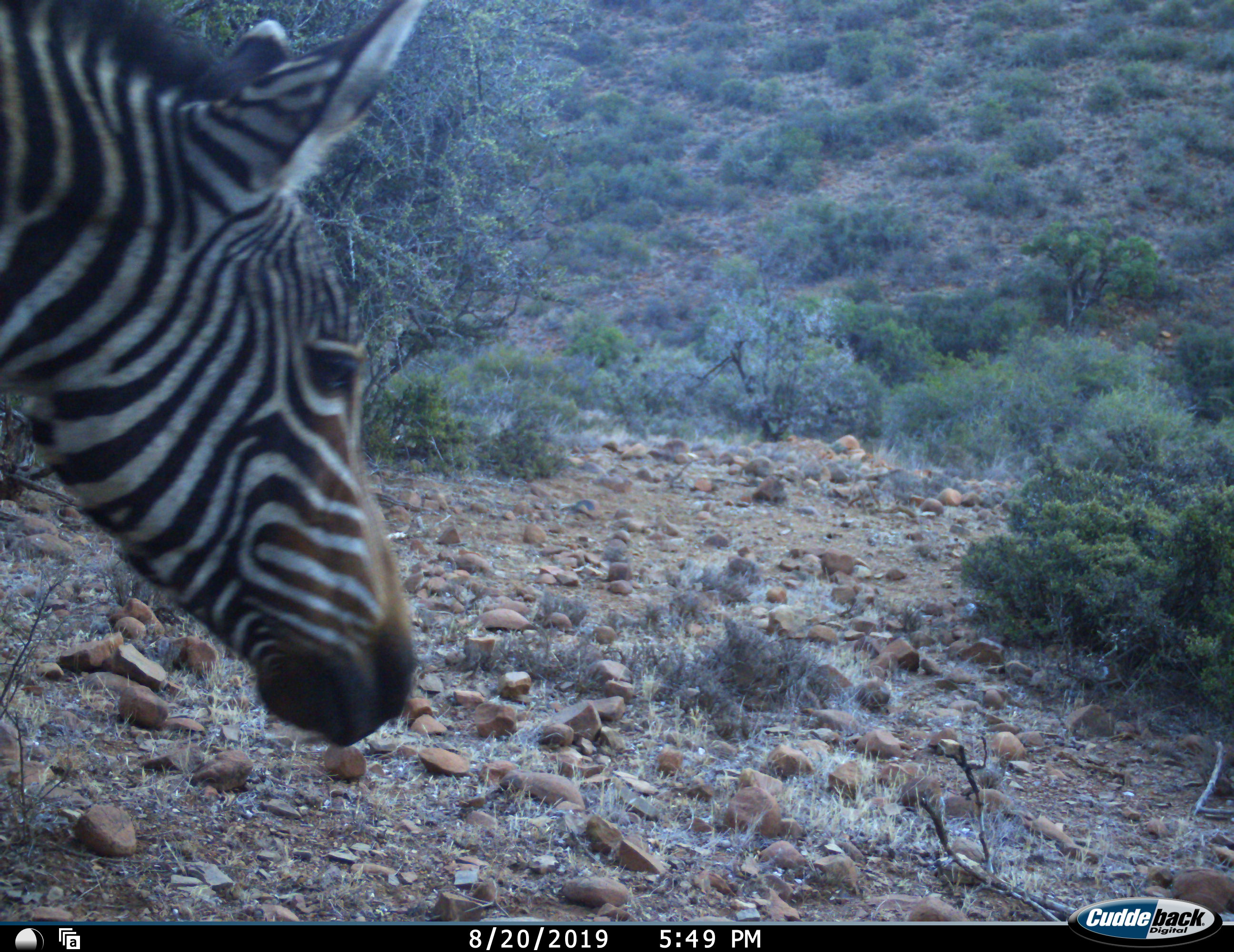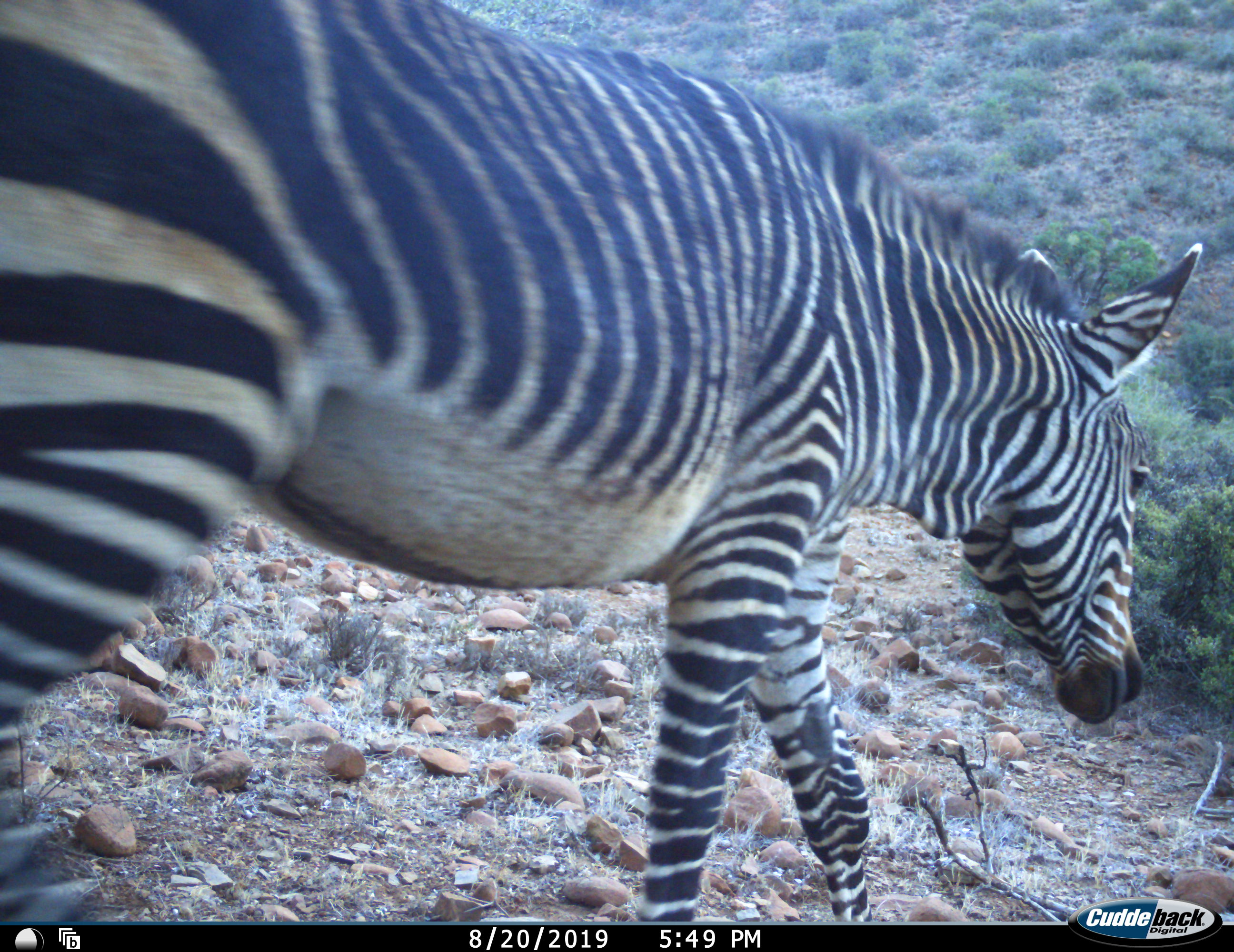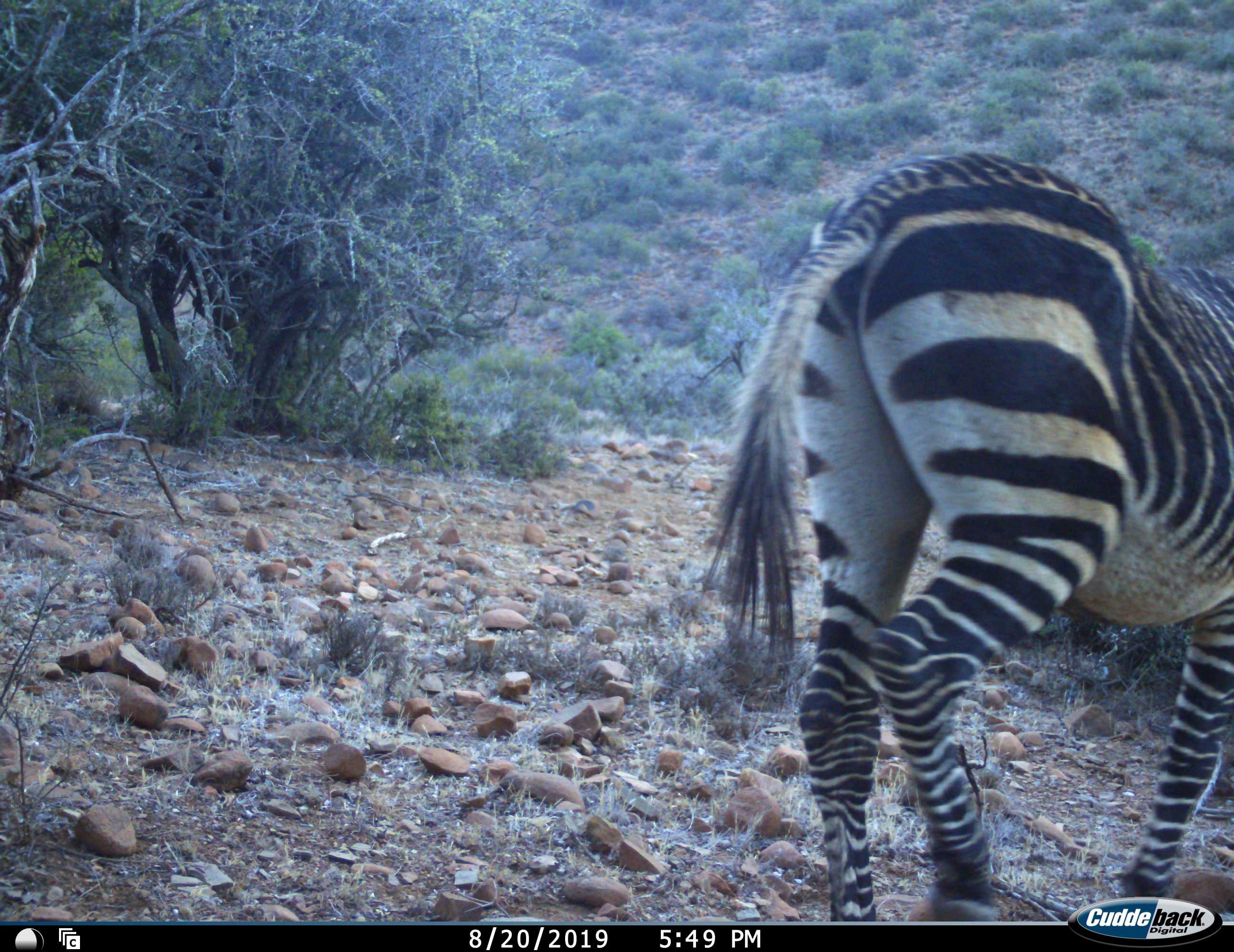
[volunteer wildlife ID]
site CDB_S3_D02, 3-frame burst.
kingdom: Animalia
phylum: Chordata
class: Mammalia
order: Perissodactyla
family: Equidae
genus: Equus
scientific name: Equus zebra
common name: mountain zebra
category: zebramountain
Zebramountain (mountain zebra) (Equus zebra), count 1. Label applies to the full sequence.